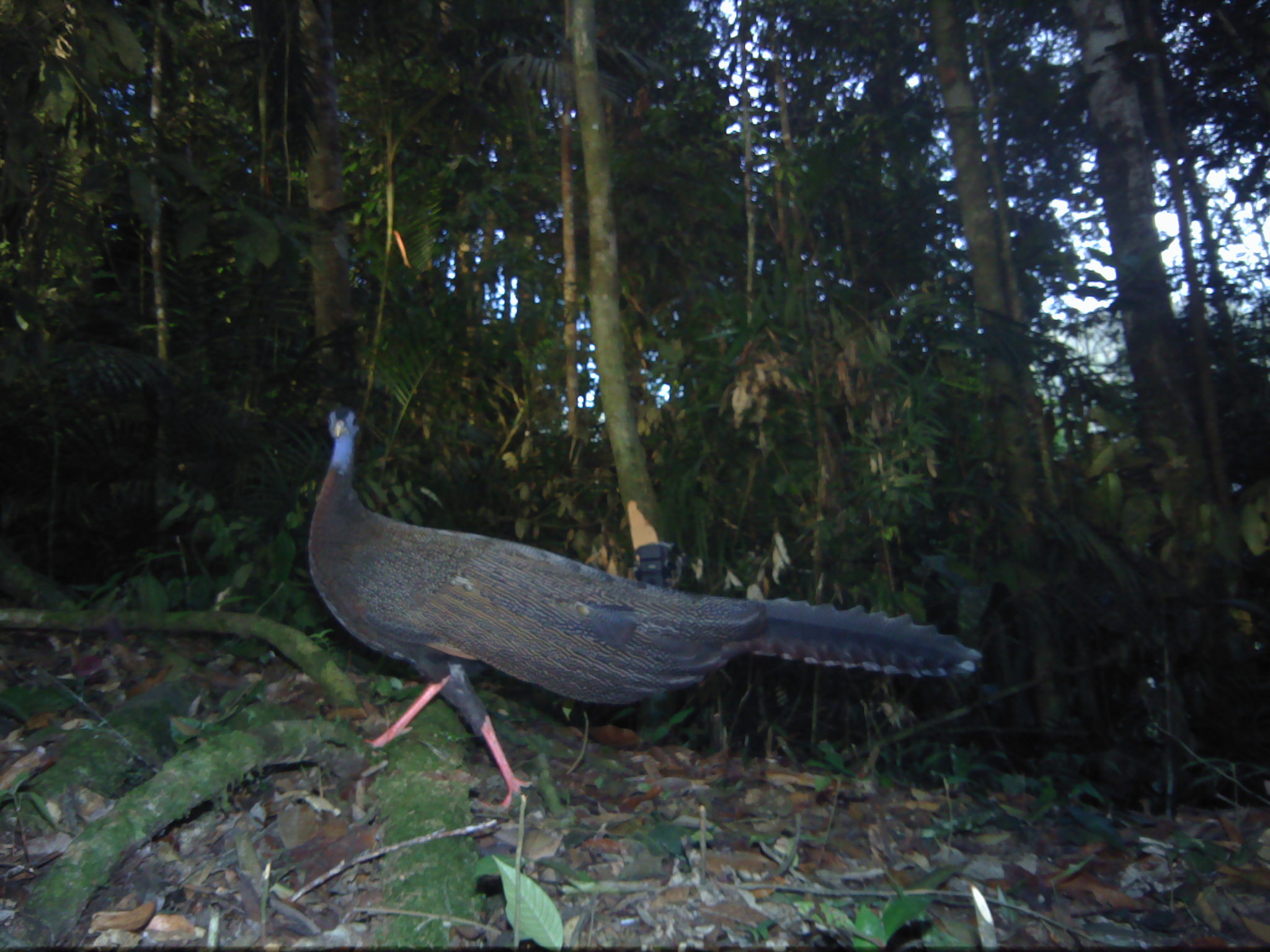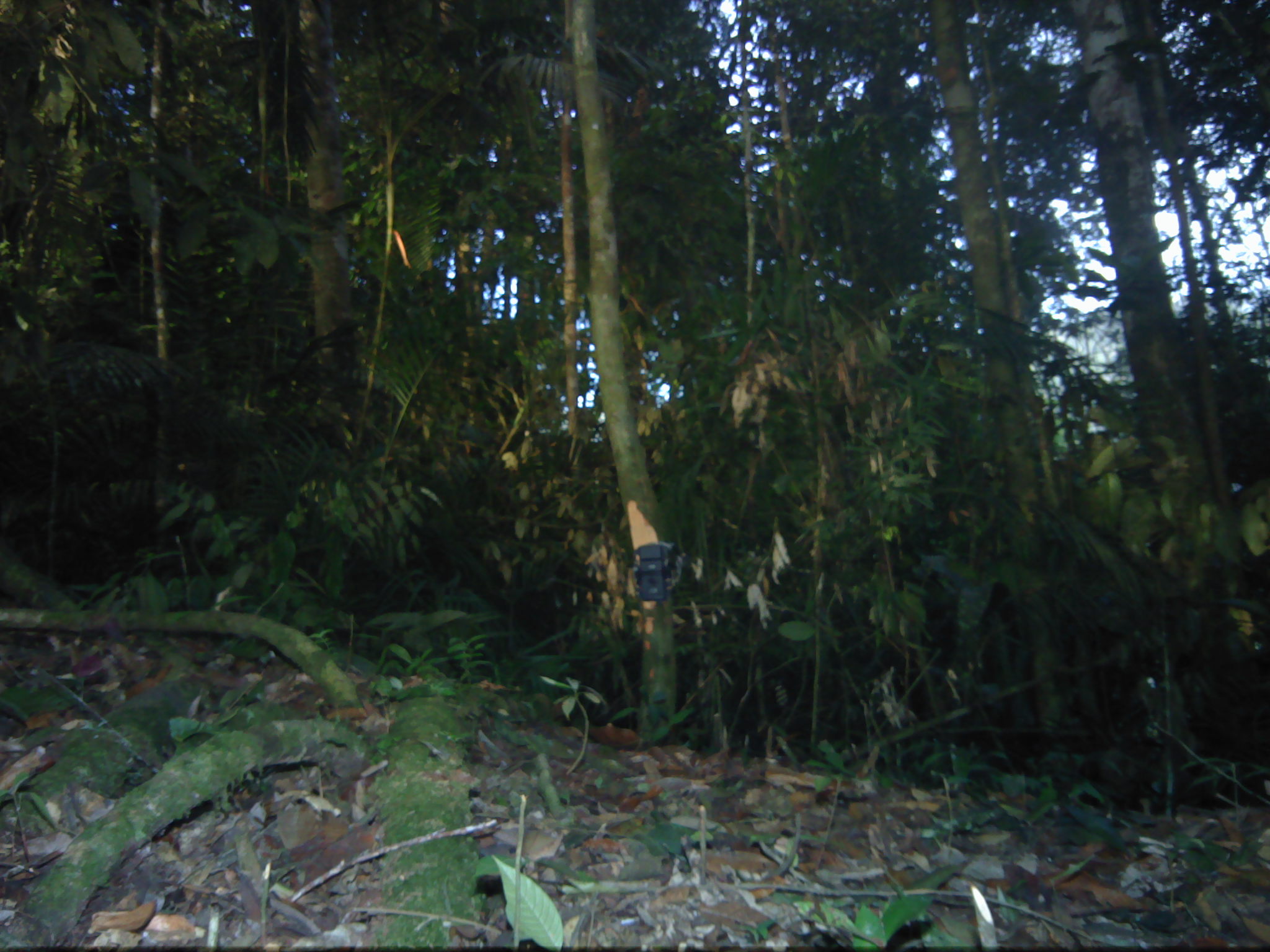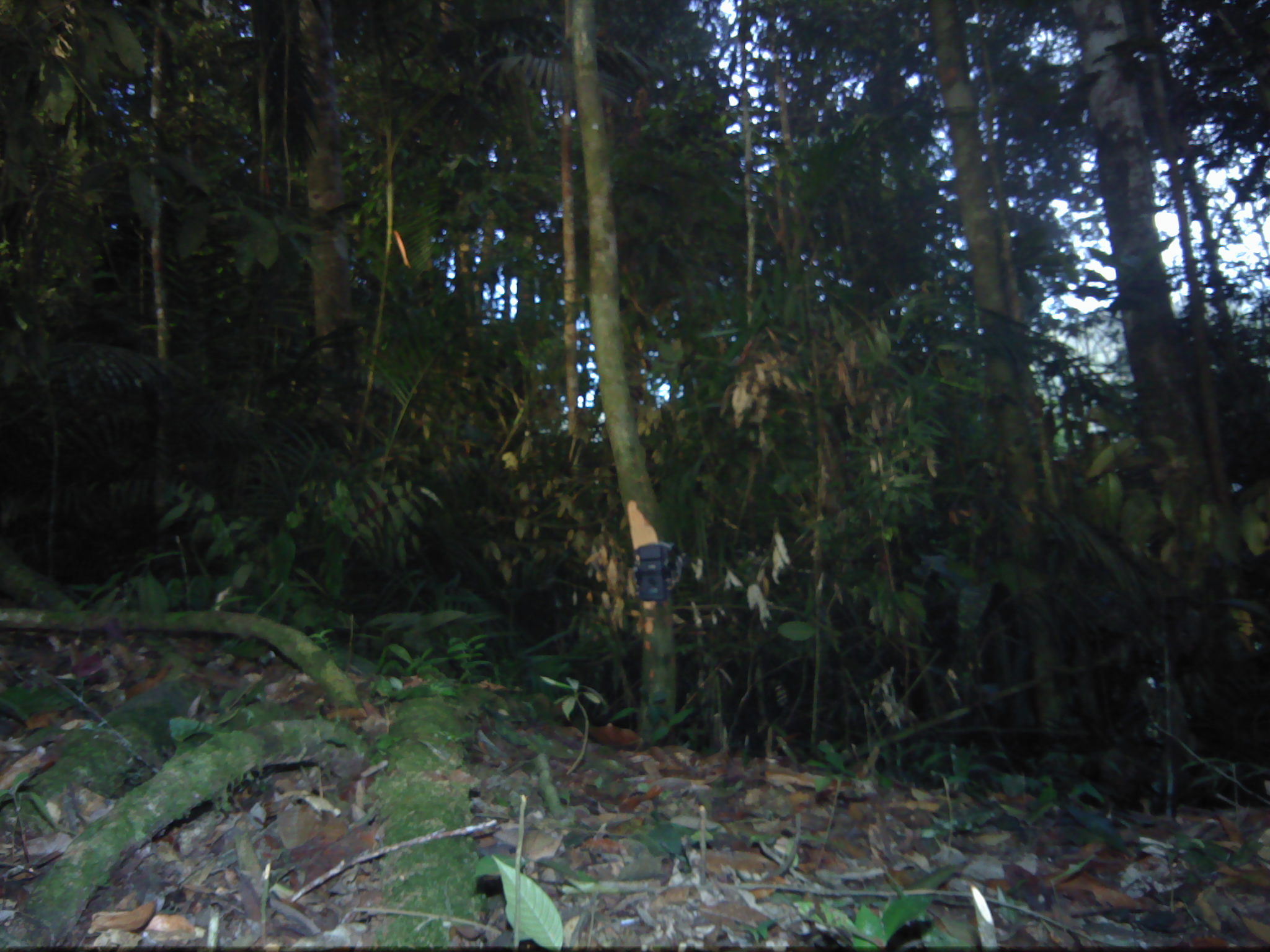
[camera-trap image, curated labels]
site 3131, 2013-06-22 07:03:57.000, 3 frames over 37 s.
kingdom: Animalia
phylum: Chordata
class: Aves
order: Galliformes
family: Phasianidae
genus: Argusianus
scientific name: Argusianus argus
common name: great argus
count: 1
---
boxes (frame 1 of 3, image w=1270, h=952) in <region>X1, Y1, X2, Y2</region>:
argusianus argus: <region>307, 404, 983, 814</region>